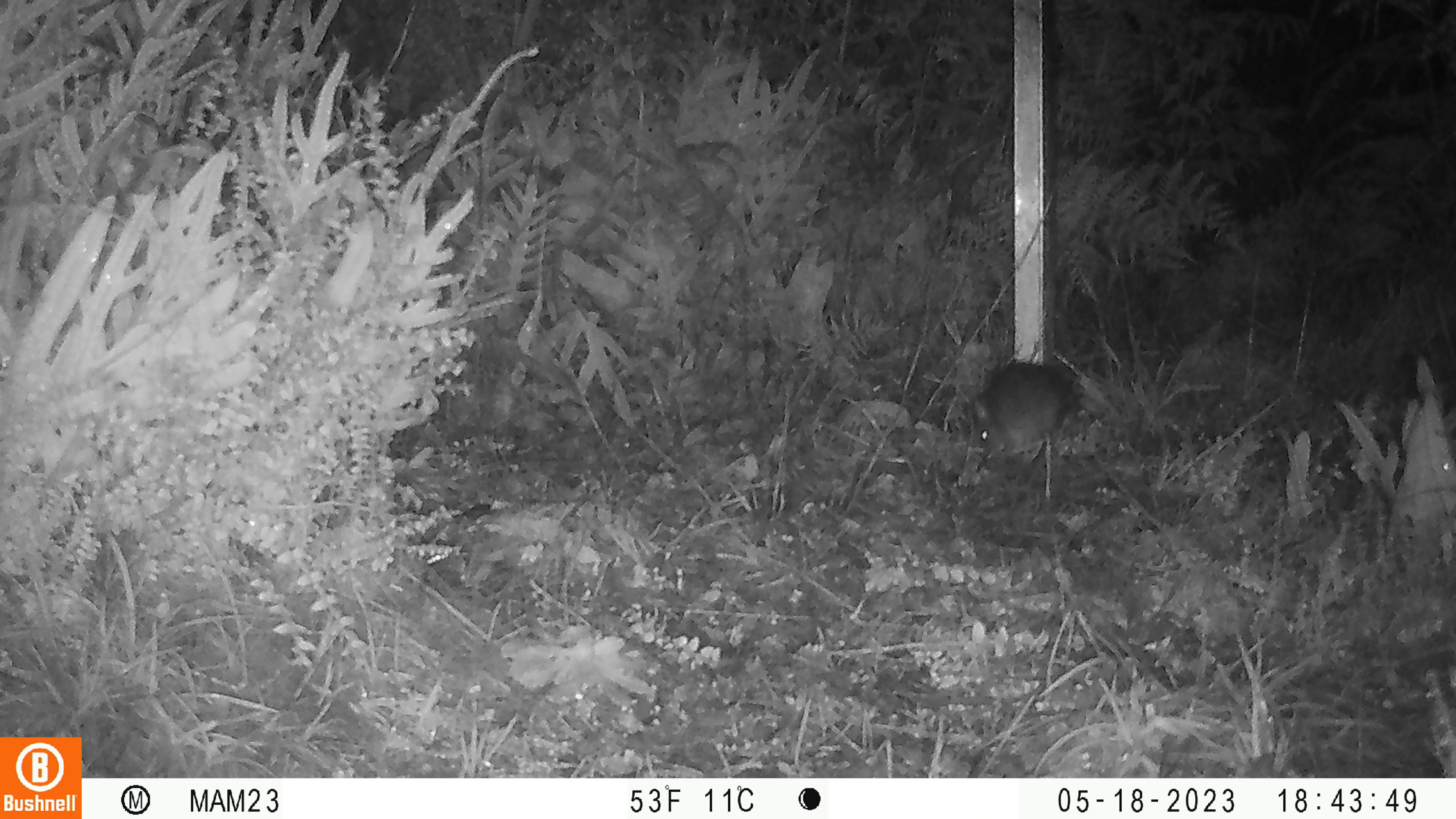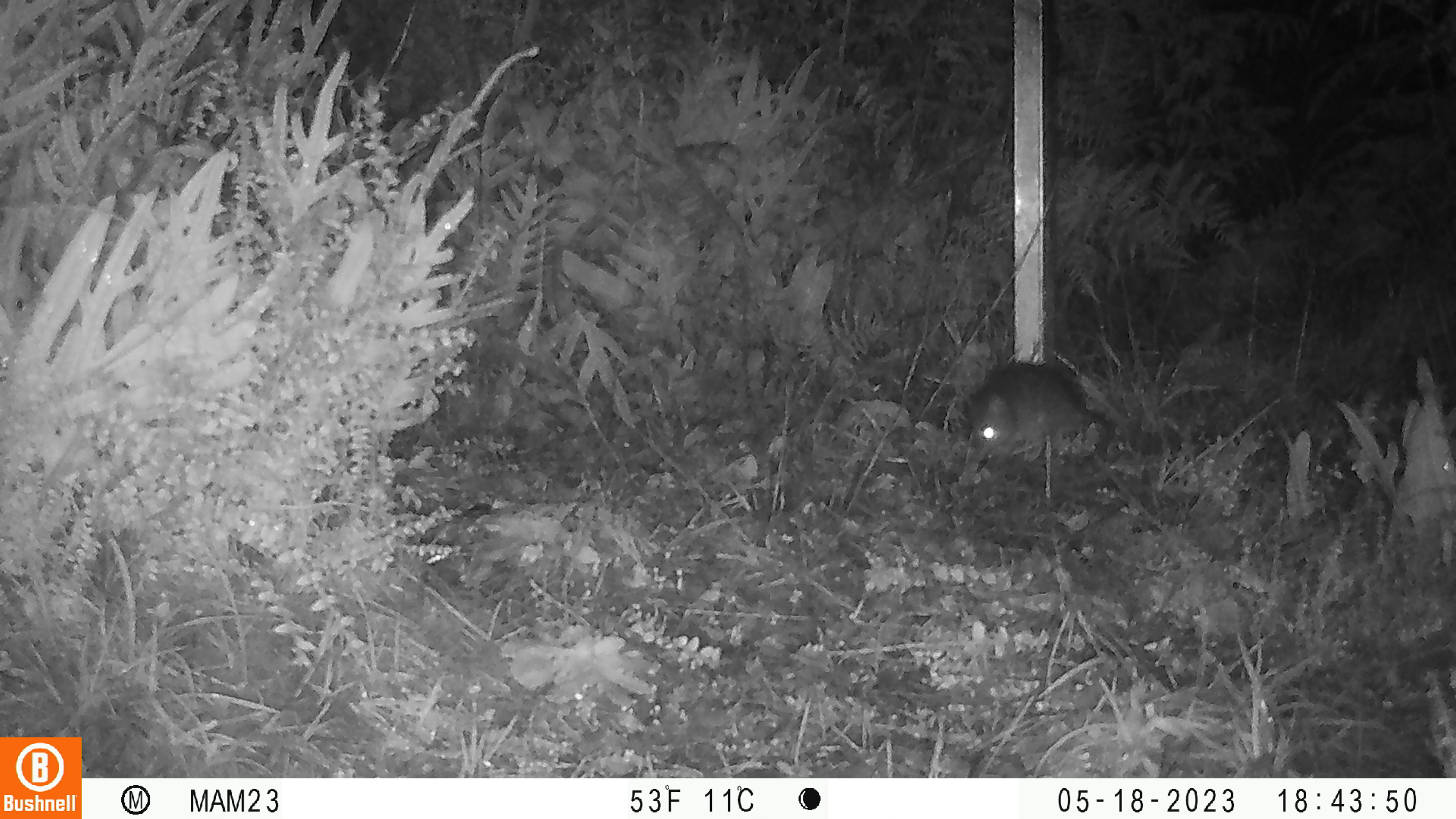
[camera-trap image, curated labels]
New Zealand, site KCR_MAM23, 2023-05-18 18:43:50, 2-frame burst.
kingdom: Animalia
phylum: Chordata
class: Mammalia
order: Rodentia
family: Muridae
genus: Rattus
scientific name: Rattus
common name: rat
Rat (Rattus).